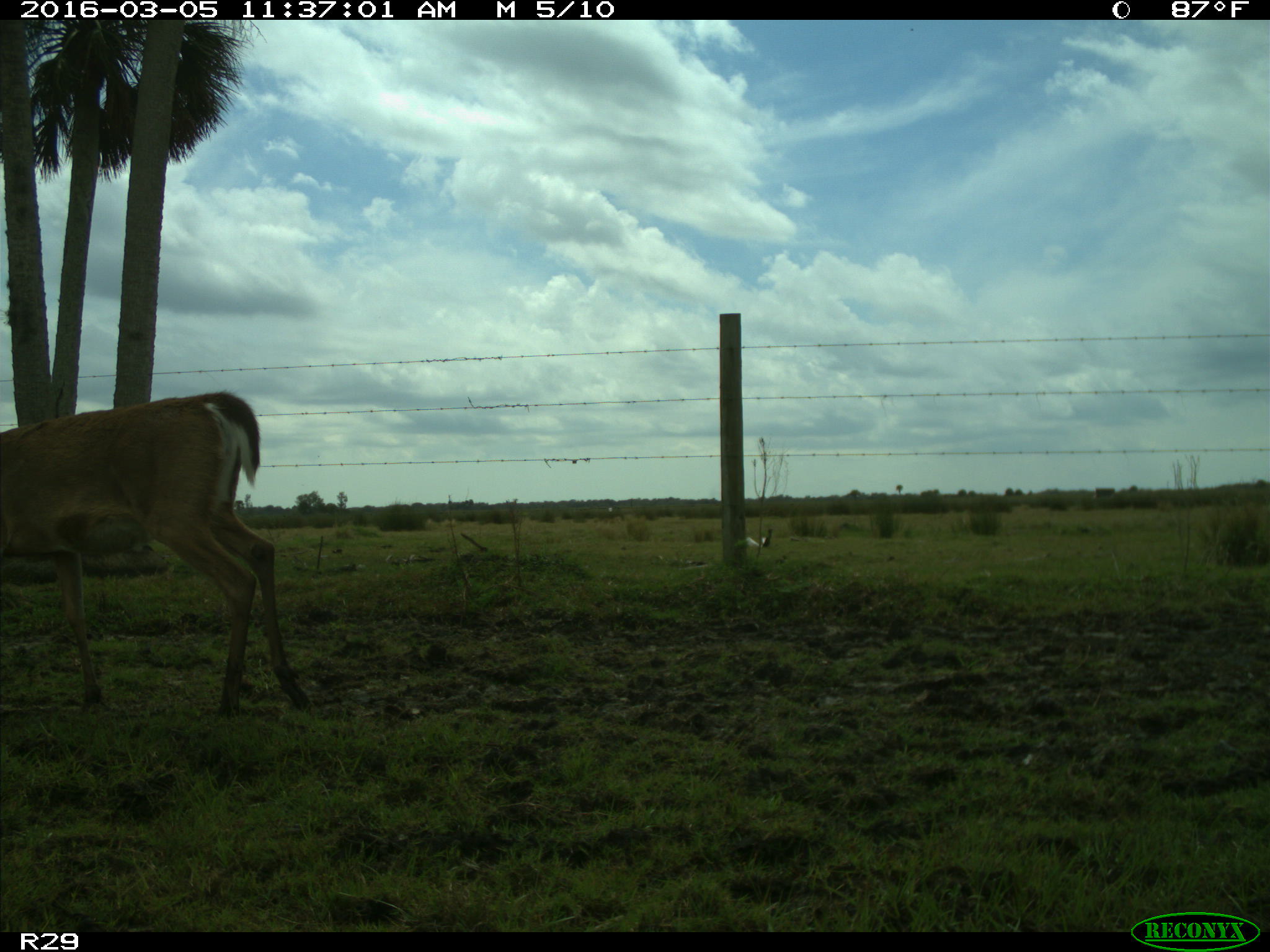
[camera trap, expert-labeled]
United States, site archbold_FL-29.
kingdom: Animalia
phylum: Chordata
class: Mammalia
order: Artiodactyla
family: Cervidae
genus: Odocoileus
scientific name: Odocoileus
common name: deer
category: unidentified deer